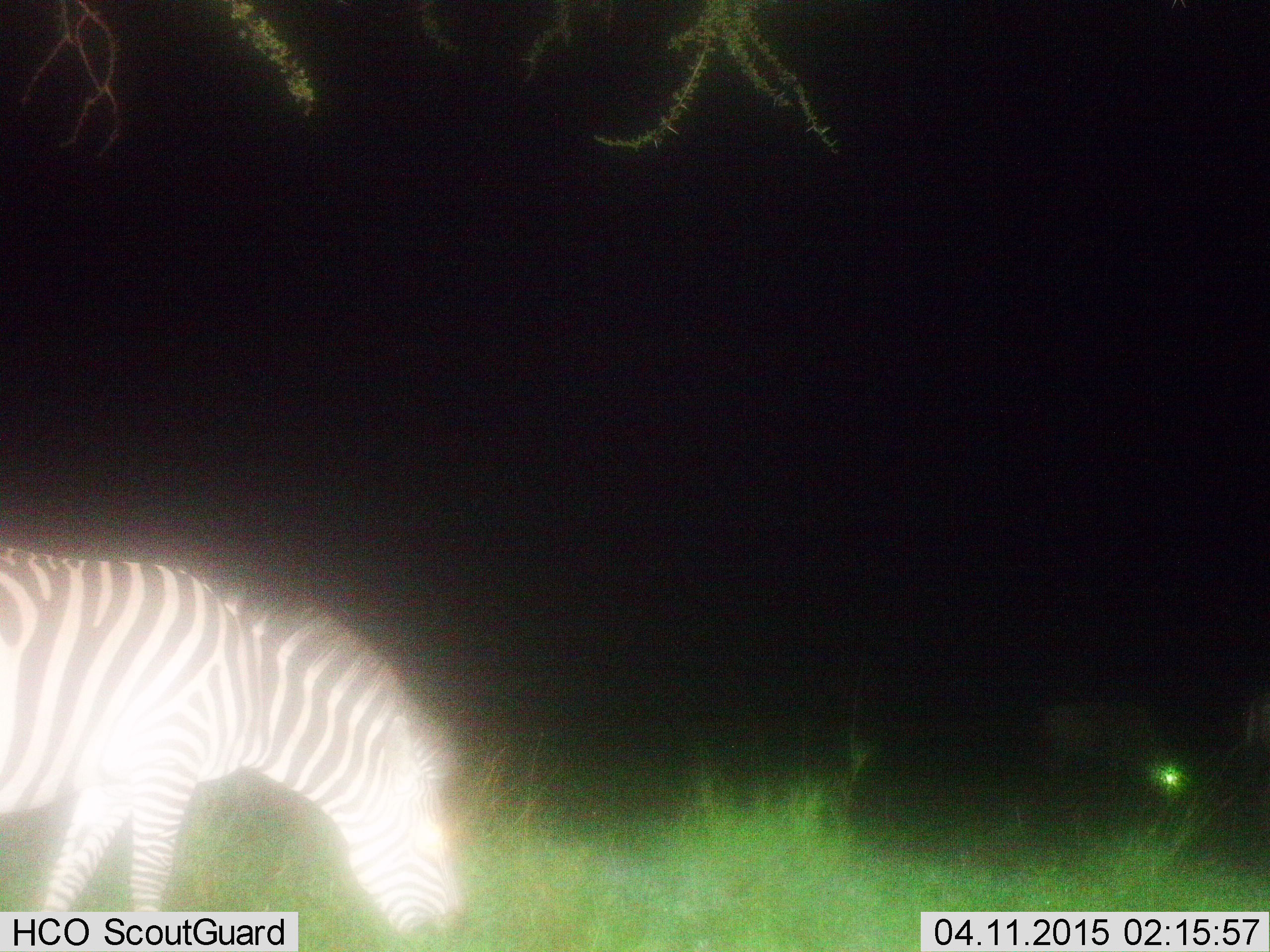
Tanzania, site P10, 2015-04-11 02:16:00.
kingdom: Animalia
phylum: Chordata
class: Mammalia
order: Perissodactyla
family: Equidae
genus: Equus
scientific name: Equus quagga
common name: plains zebra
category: zebra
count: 2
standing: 20%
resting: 0%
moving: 0%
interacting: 0%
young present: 0%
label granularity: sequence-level